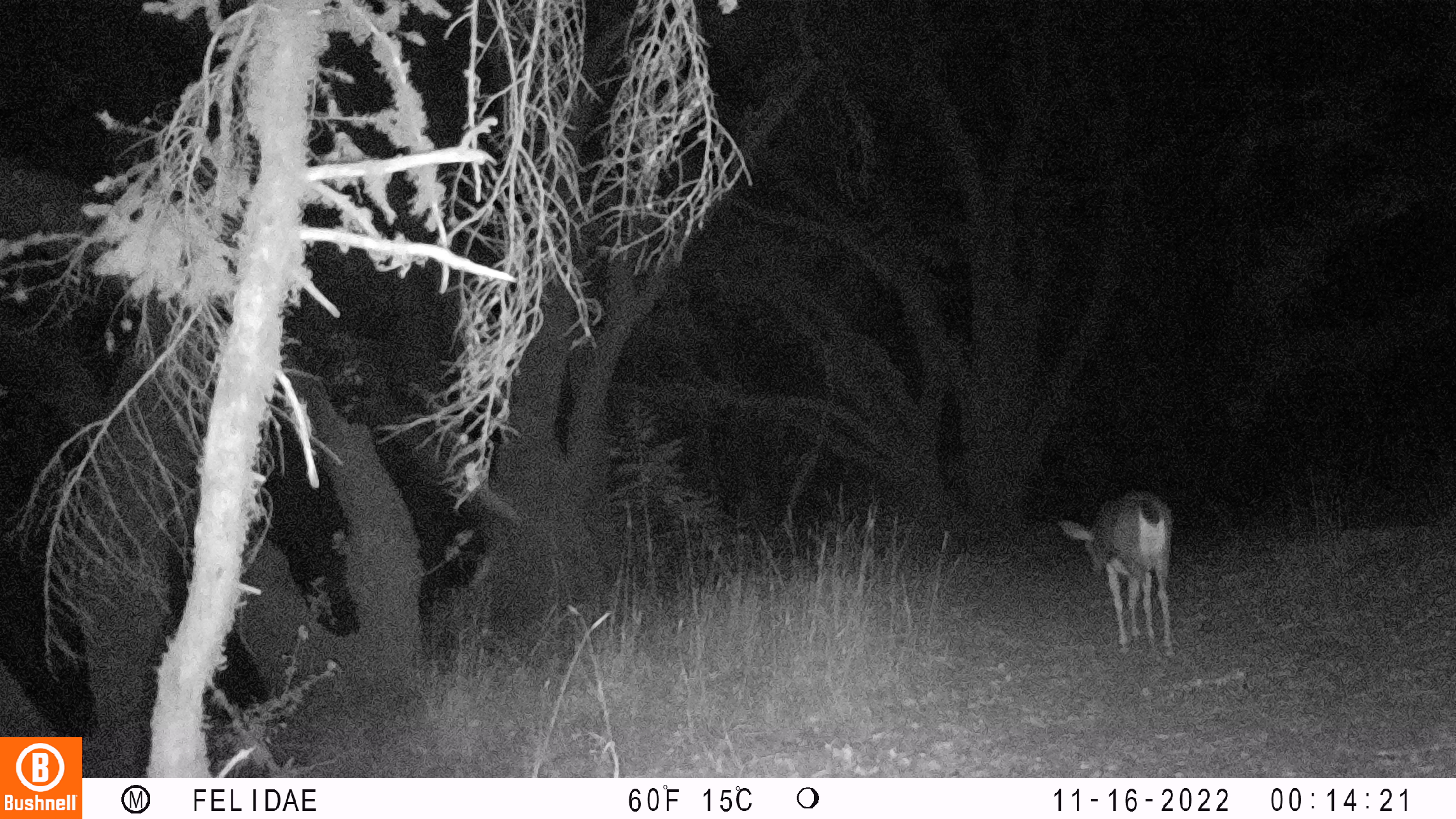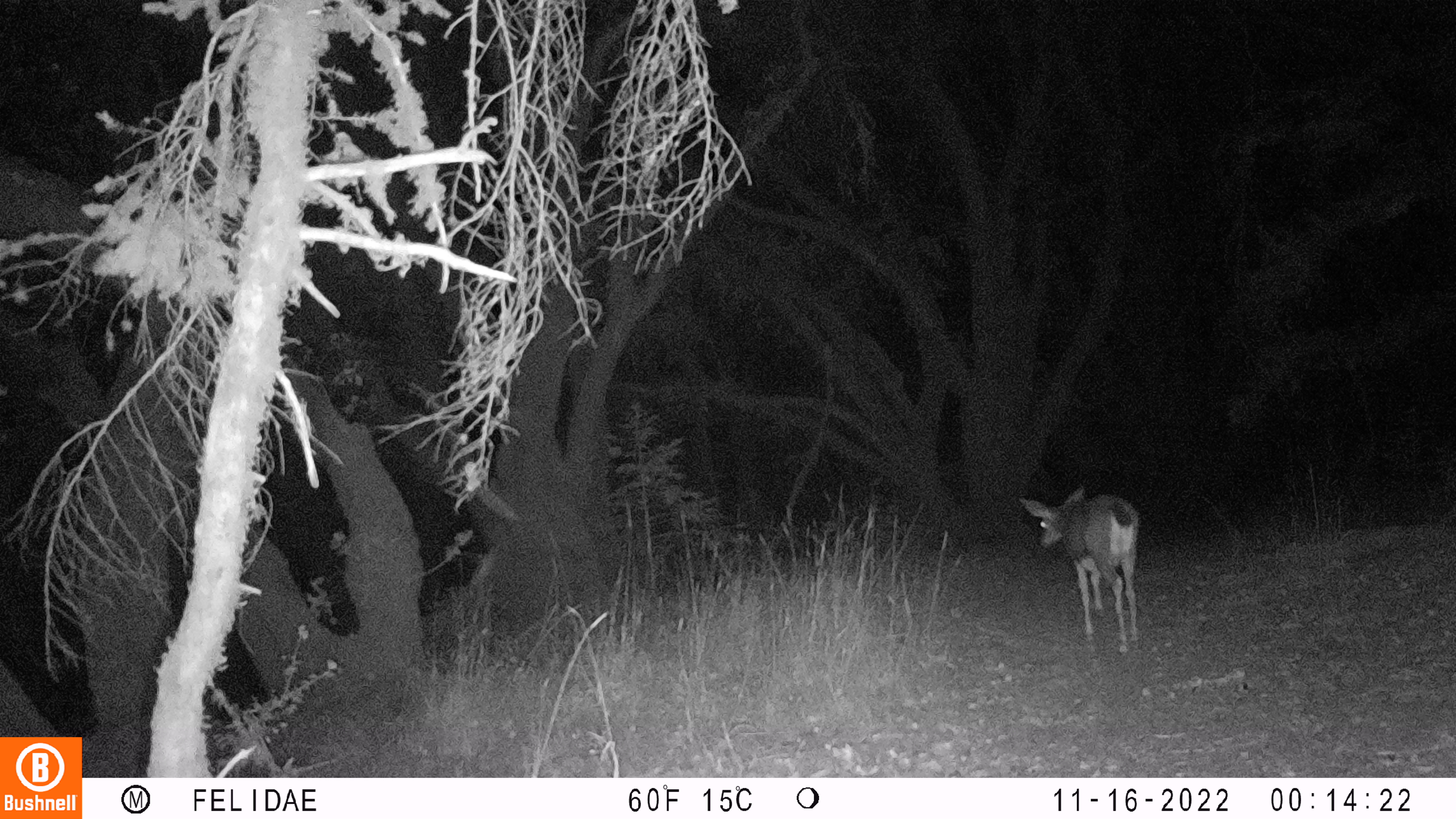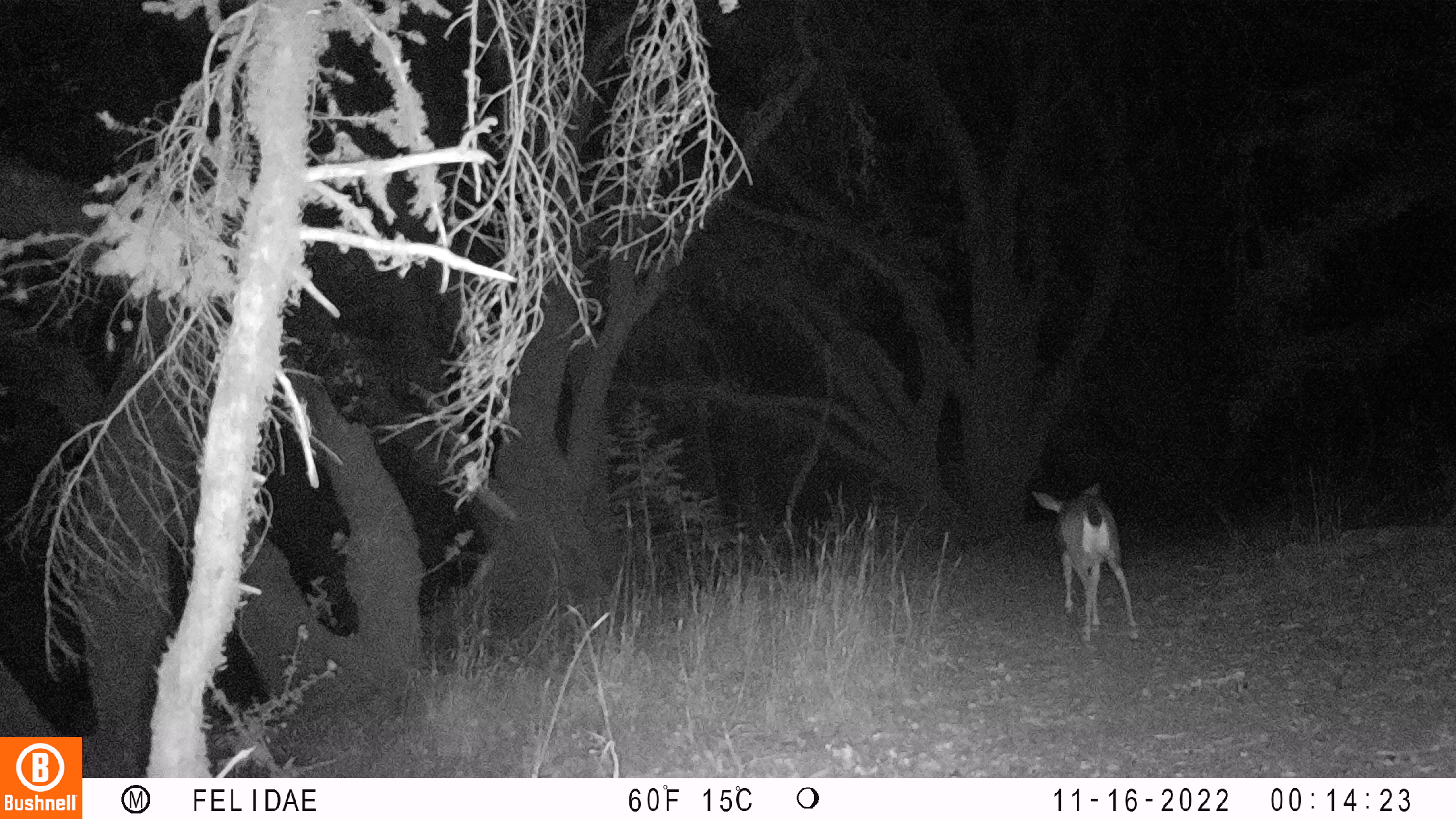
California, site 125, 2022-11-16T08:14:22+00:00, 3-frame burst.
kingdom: Animalia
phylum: Chordata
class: Mammalia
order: Artiodactyla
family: Cervidae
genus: Odocoileus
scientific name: Odocoileus hemionus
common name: mule deer